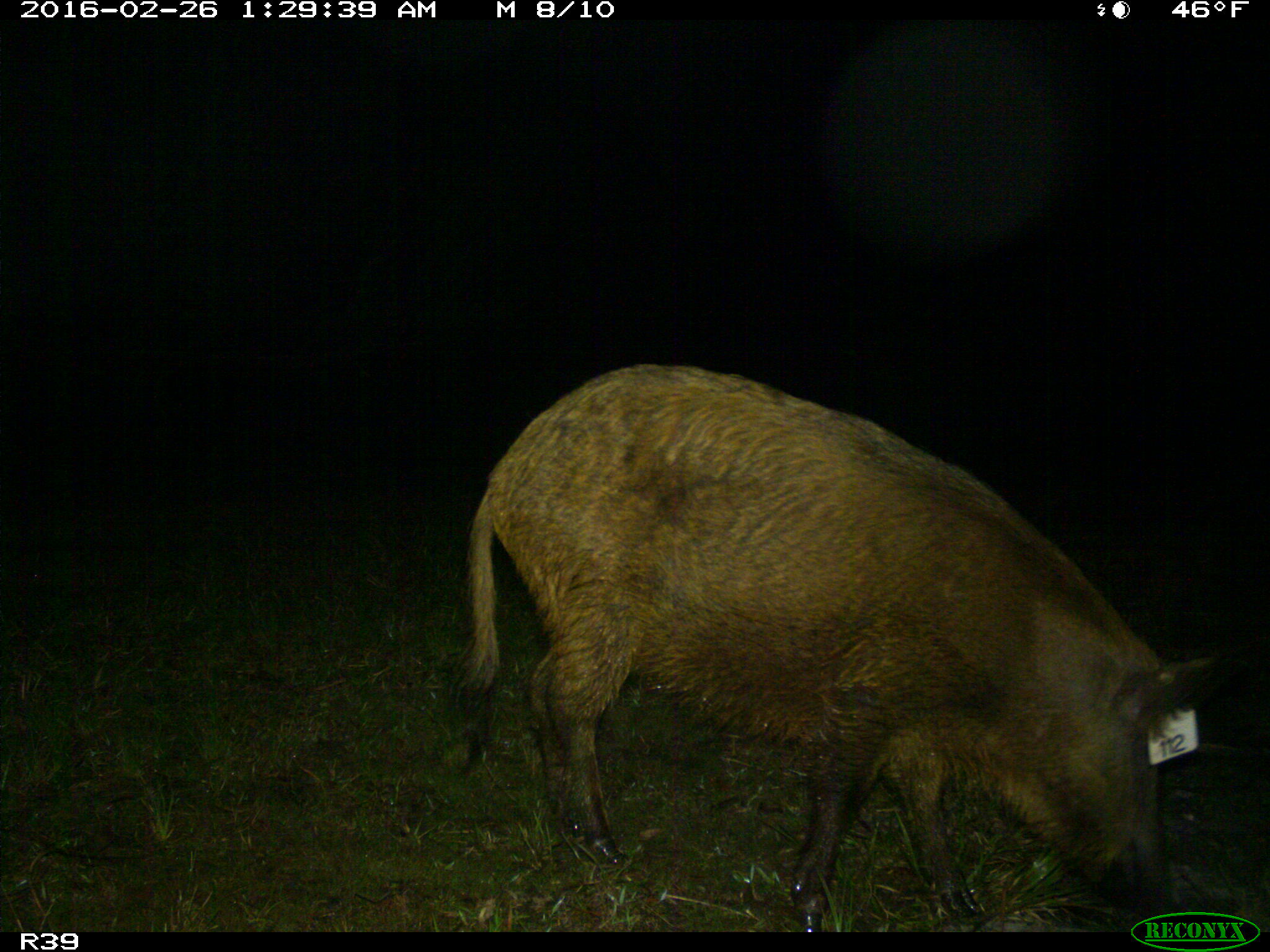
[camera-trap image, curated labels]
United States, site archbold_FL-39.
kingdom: Animalia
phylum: Chordata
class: Mammalia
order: Artiodactyla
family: Suidae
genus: Sus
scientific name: Sus scrofa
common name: wild boar